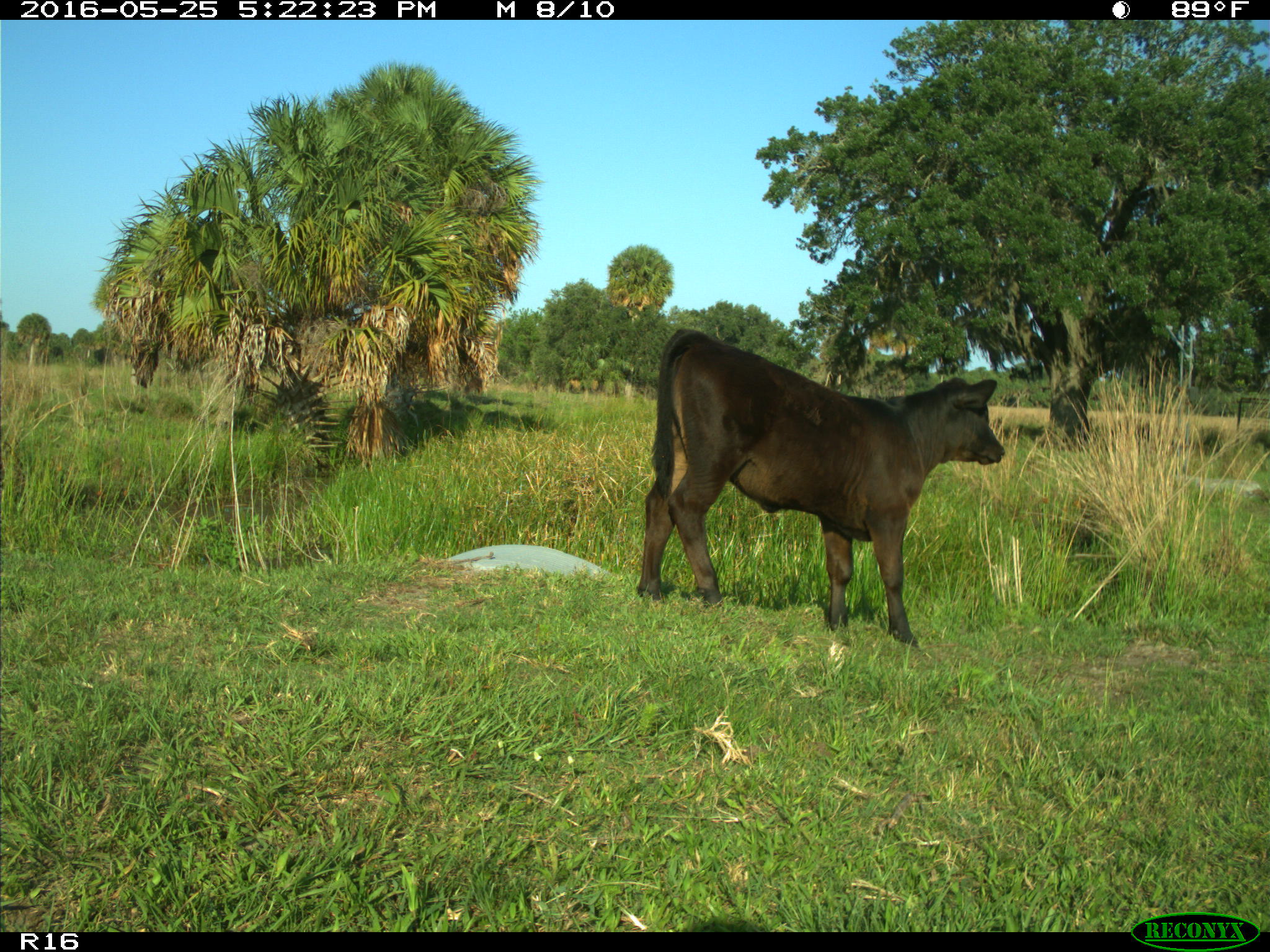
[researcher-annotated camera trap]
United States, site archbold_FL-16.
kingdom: Animalia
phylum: Chordata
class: Mammalia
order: Artiodactyla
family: Bovidae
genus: Bos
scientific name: Bos taurus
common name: domestic cow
Bos taurus (domestic cow).